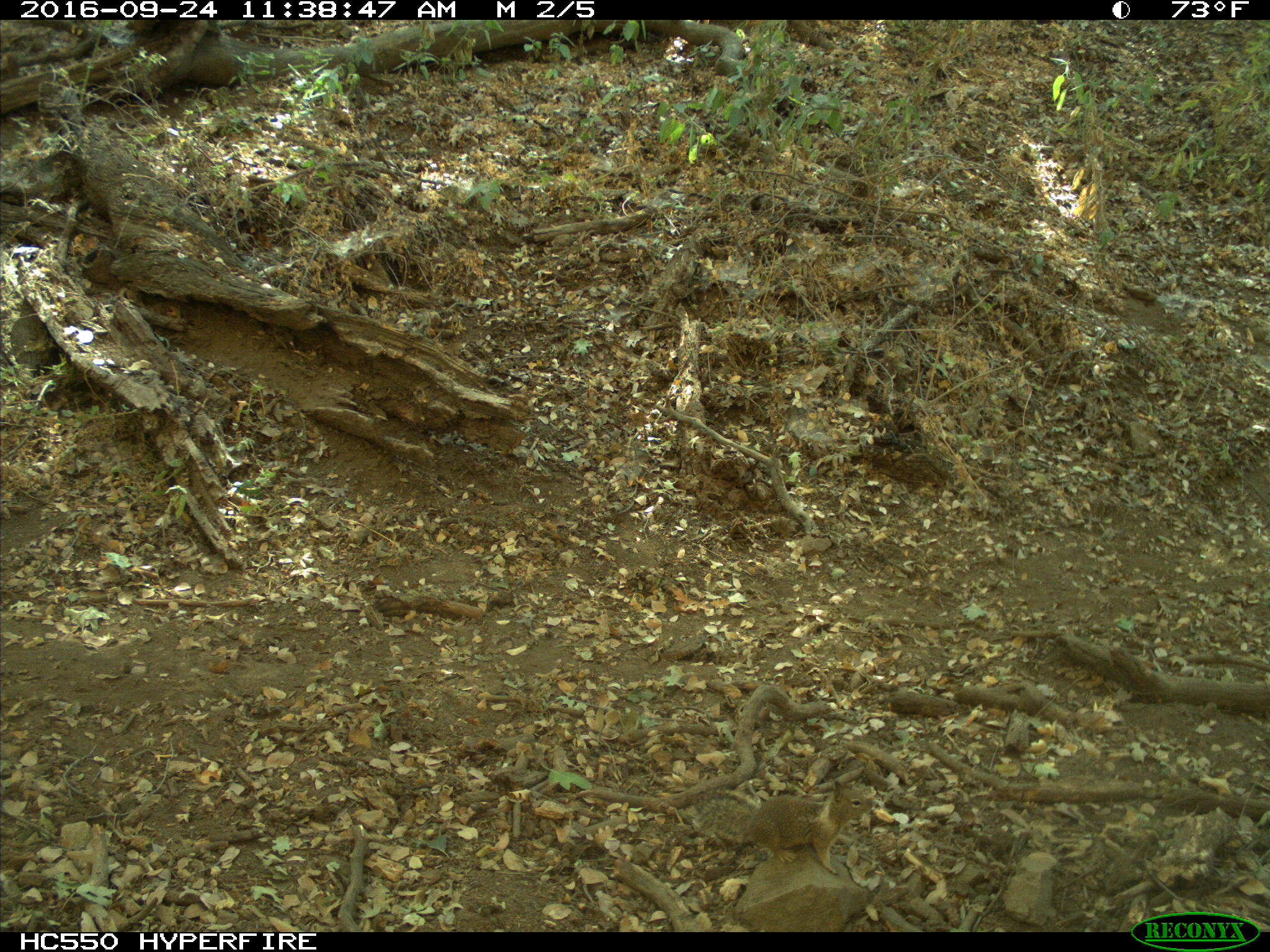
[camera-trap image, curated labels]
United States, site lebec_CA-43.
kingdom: Animalia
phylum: Chordata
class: Mammalia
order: Rodentia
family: Sciuridae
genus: Otospermophilus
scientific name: Otospermophilus beecheyi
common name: california ground squirrel